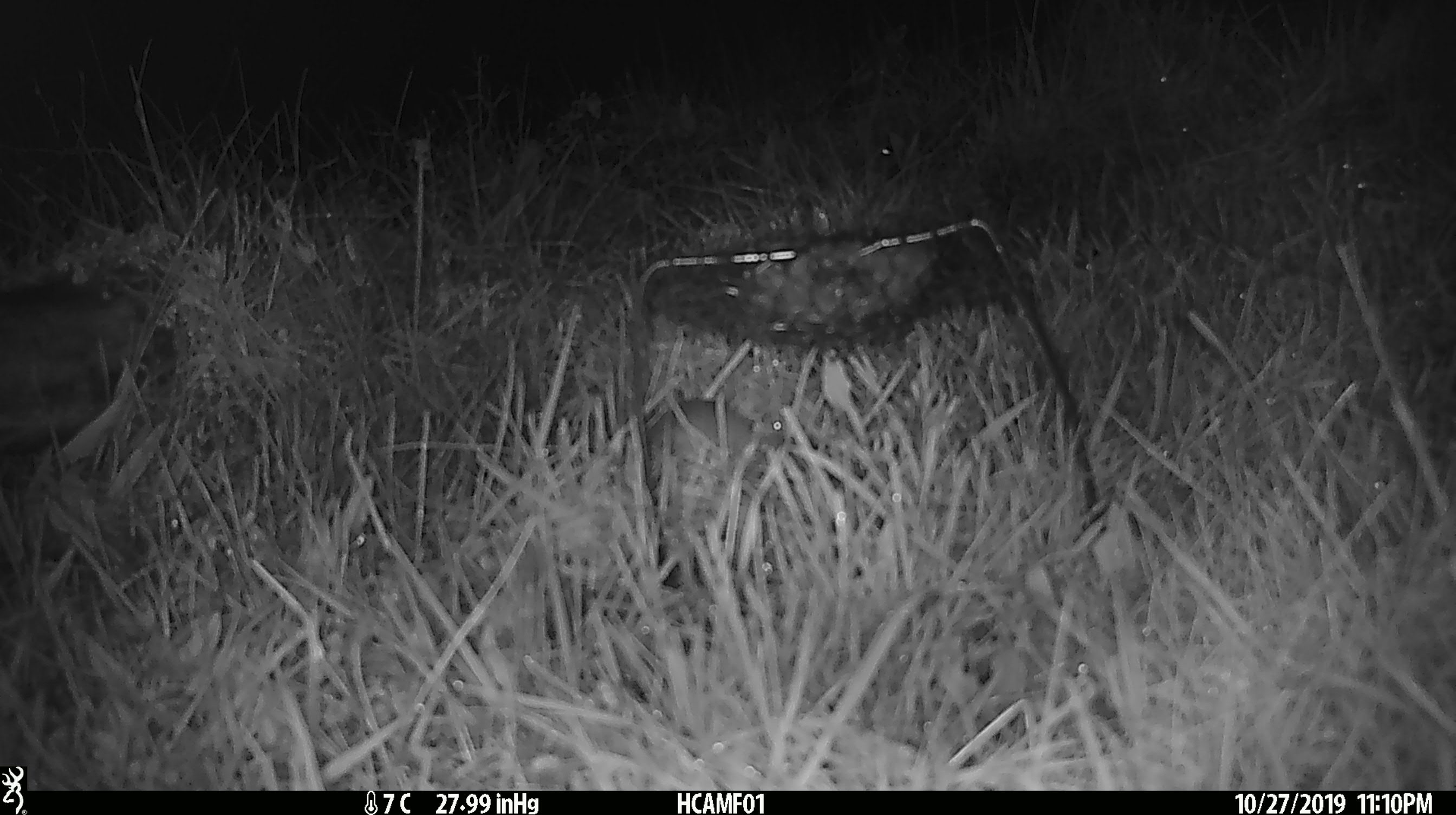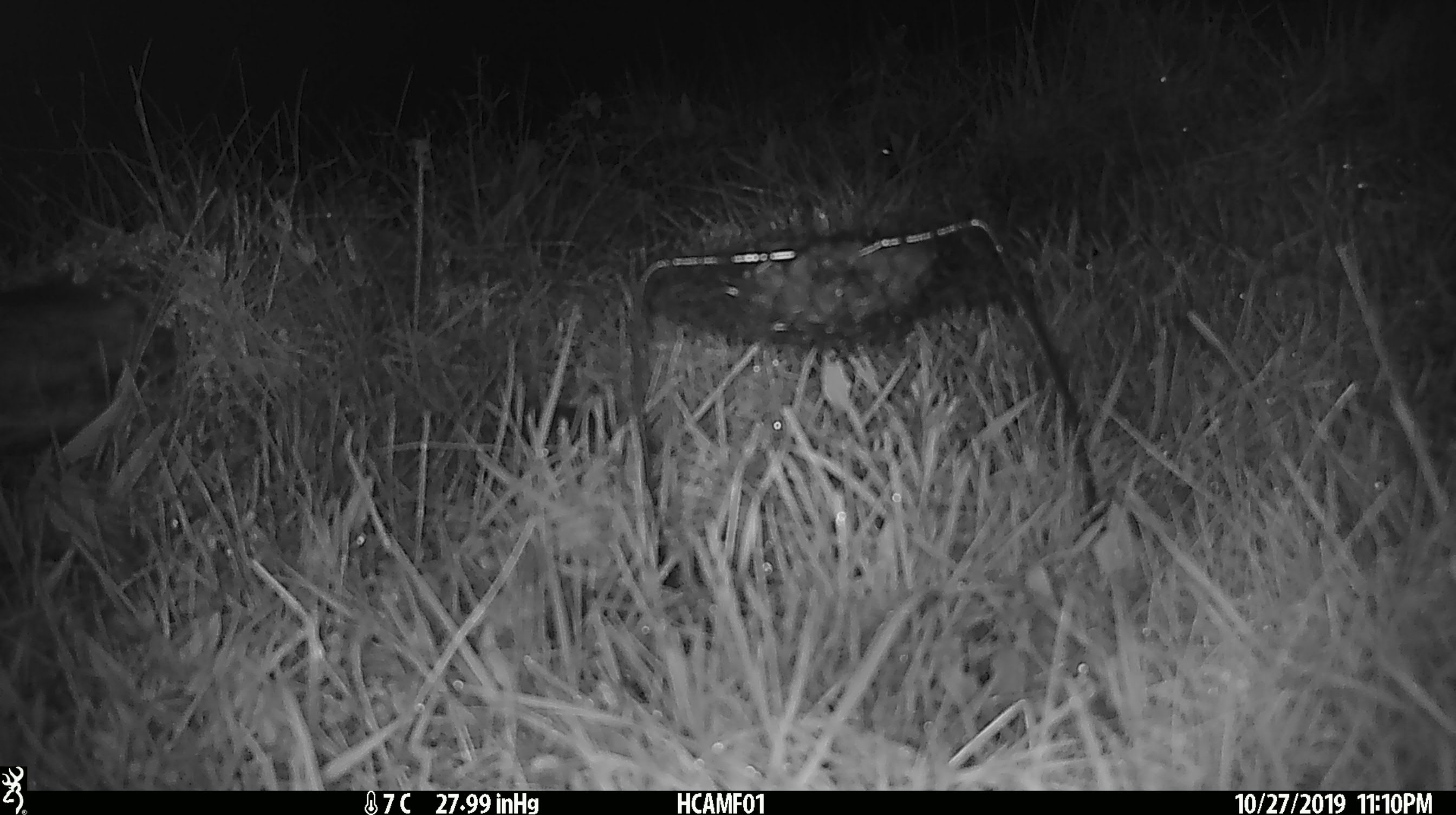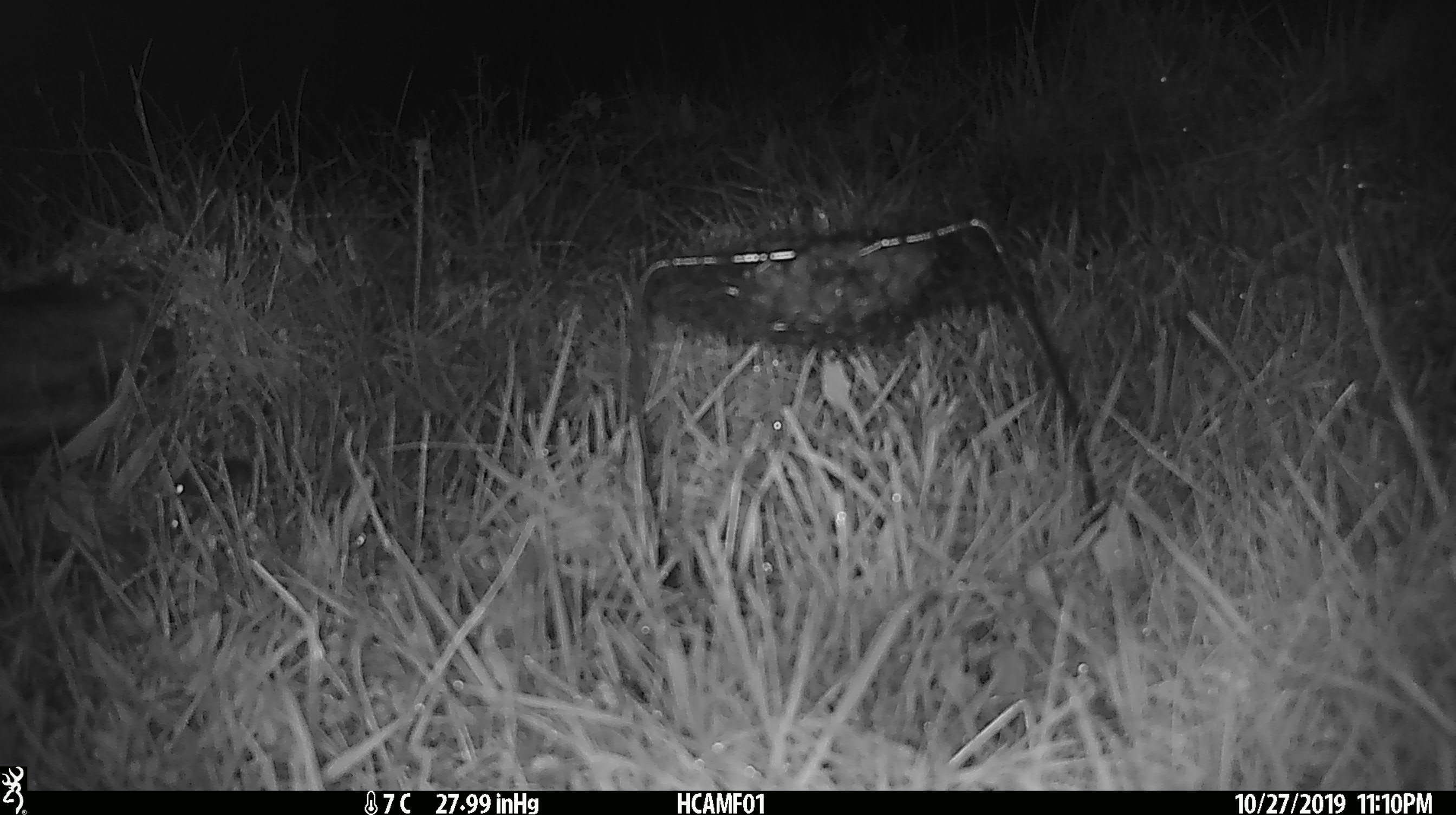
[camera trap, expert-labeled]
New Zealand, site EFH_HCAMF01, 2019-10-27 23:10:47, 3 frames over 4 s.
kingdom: Animalia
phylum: Chordata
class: Mammalia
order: Rodentia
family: Muridae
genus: Mus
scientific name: Mus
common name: mouse